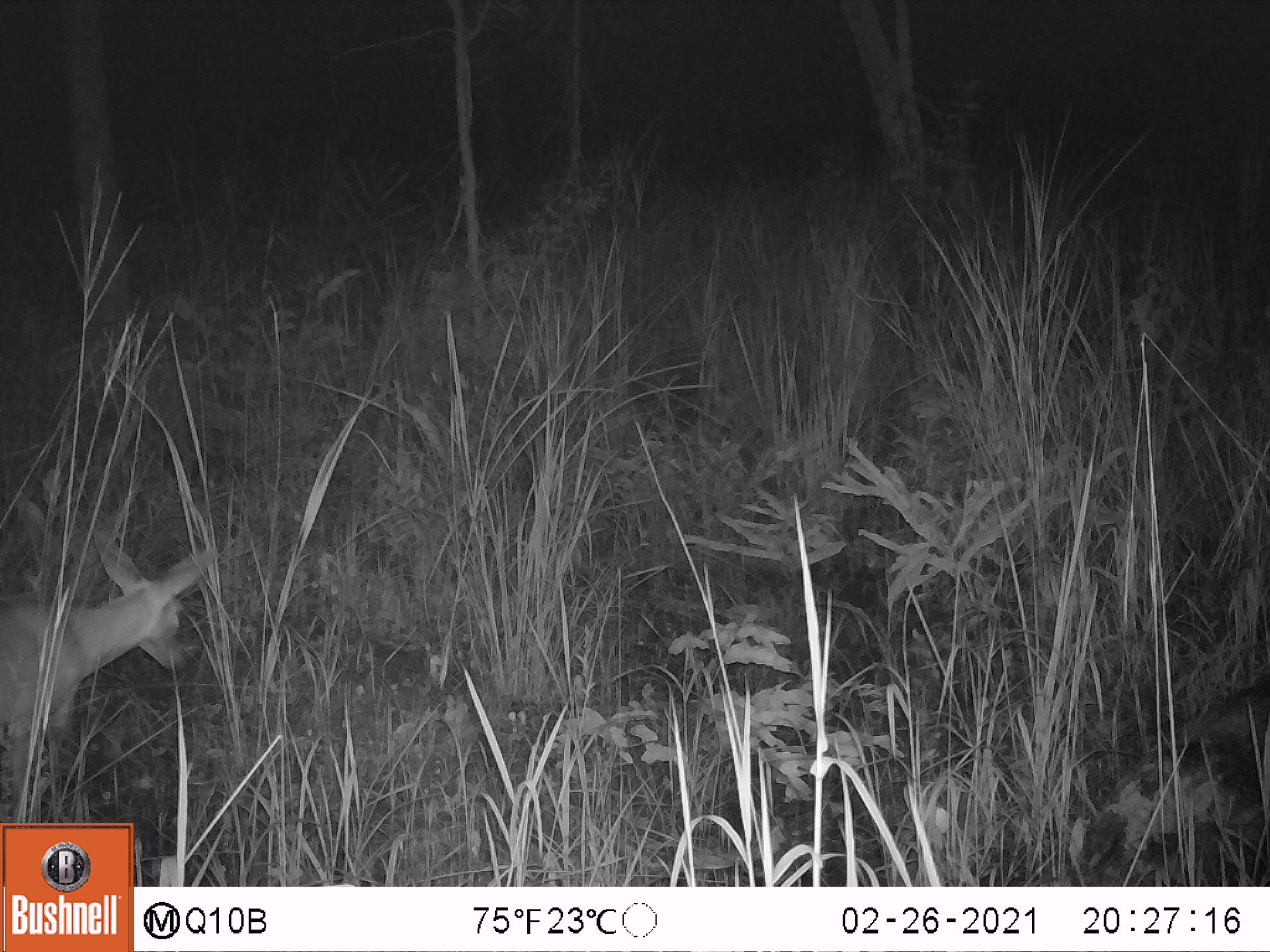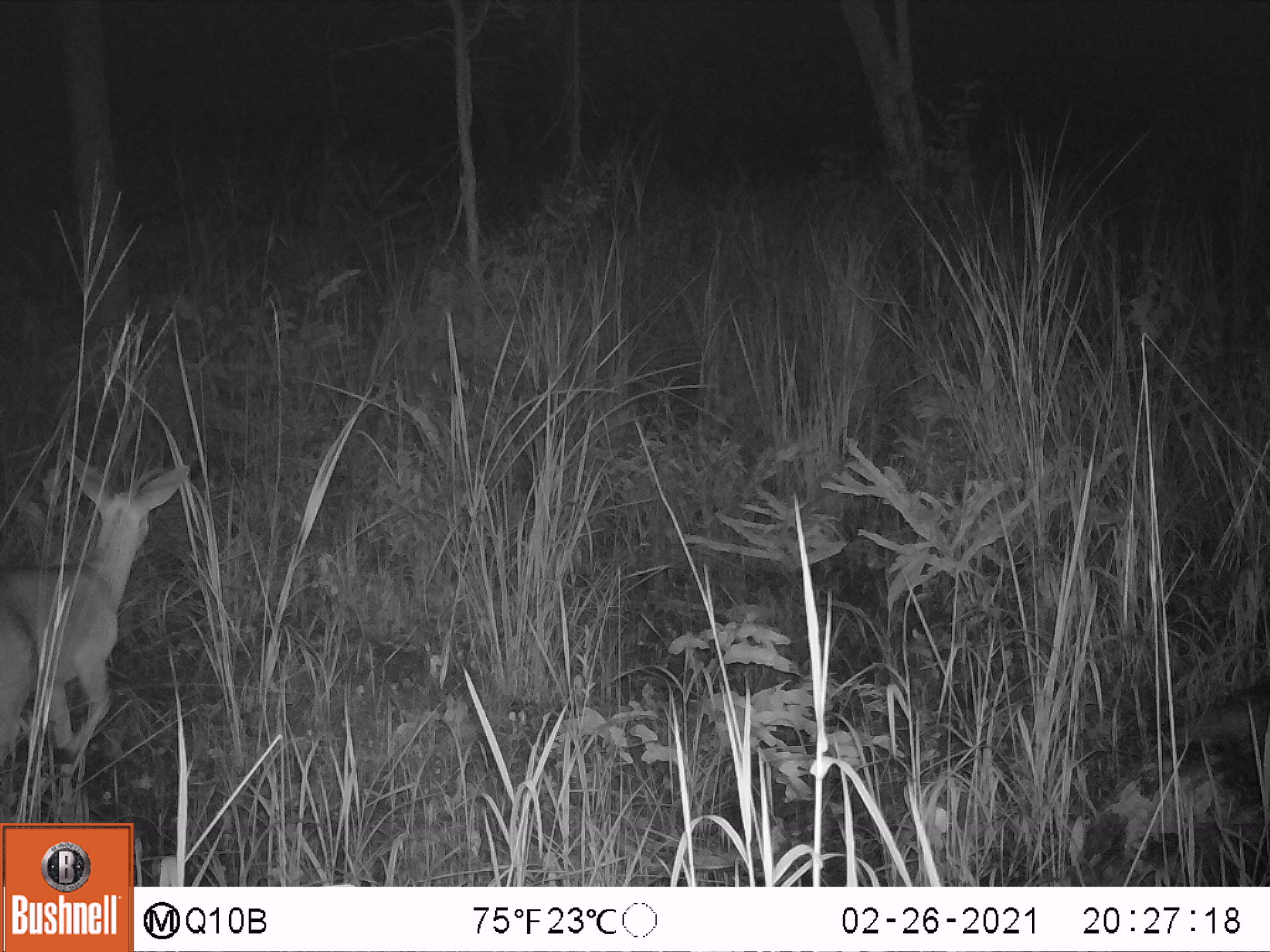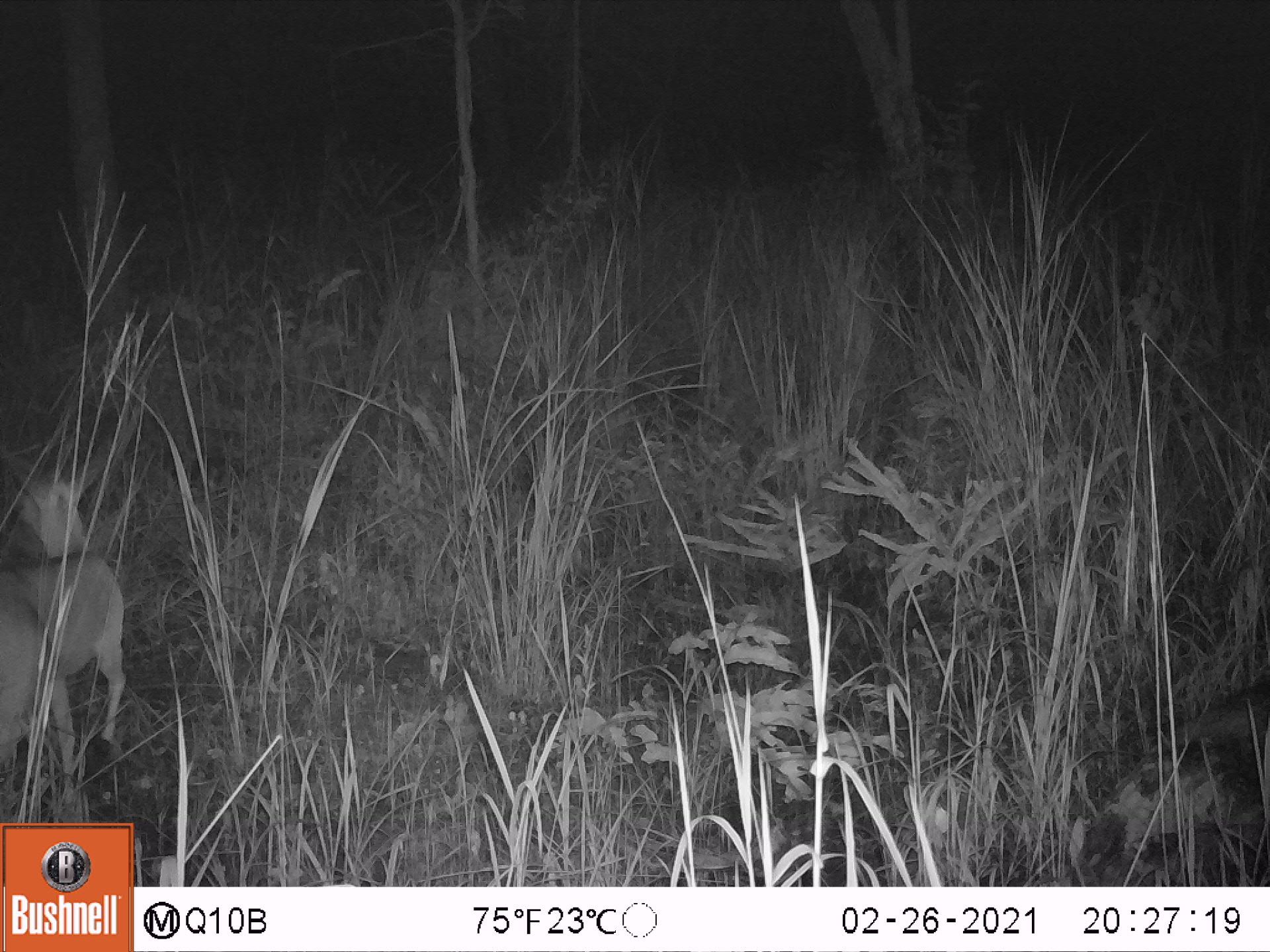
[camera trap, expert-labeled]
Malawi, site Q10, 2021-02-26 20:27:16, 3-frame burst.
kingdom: Animalia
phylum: Chordata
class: Mammalia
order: Artiodactyla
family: Bovidae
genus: Sylvicapra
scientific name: Sylvicapra grimmia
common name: common duiker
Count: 1.